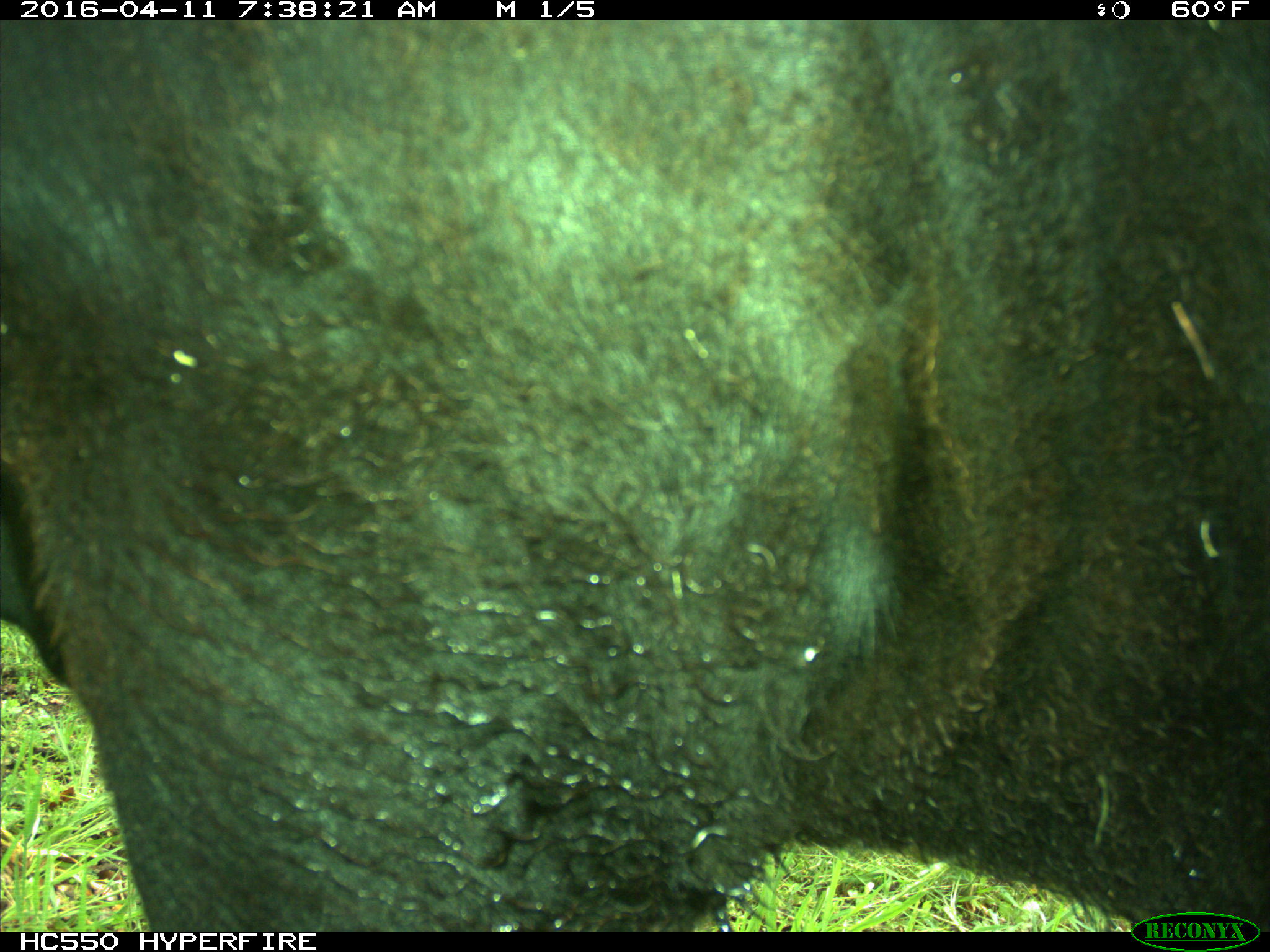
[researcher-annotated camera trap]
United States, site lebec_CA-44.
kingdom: Animalia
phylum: Chordata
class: Mammalia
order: Artiodactyla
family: Bovidae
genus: Bos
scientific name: Bos taurus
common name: domestic cow